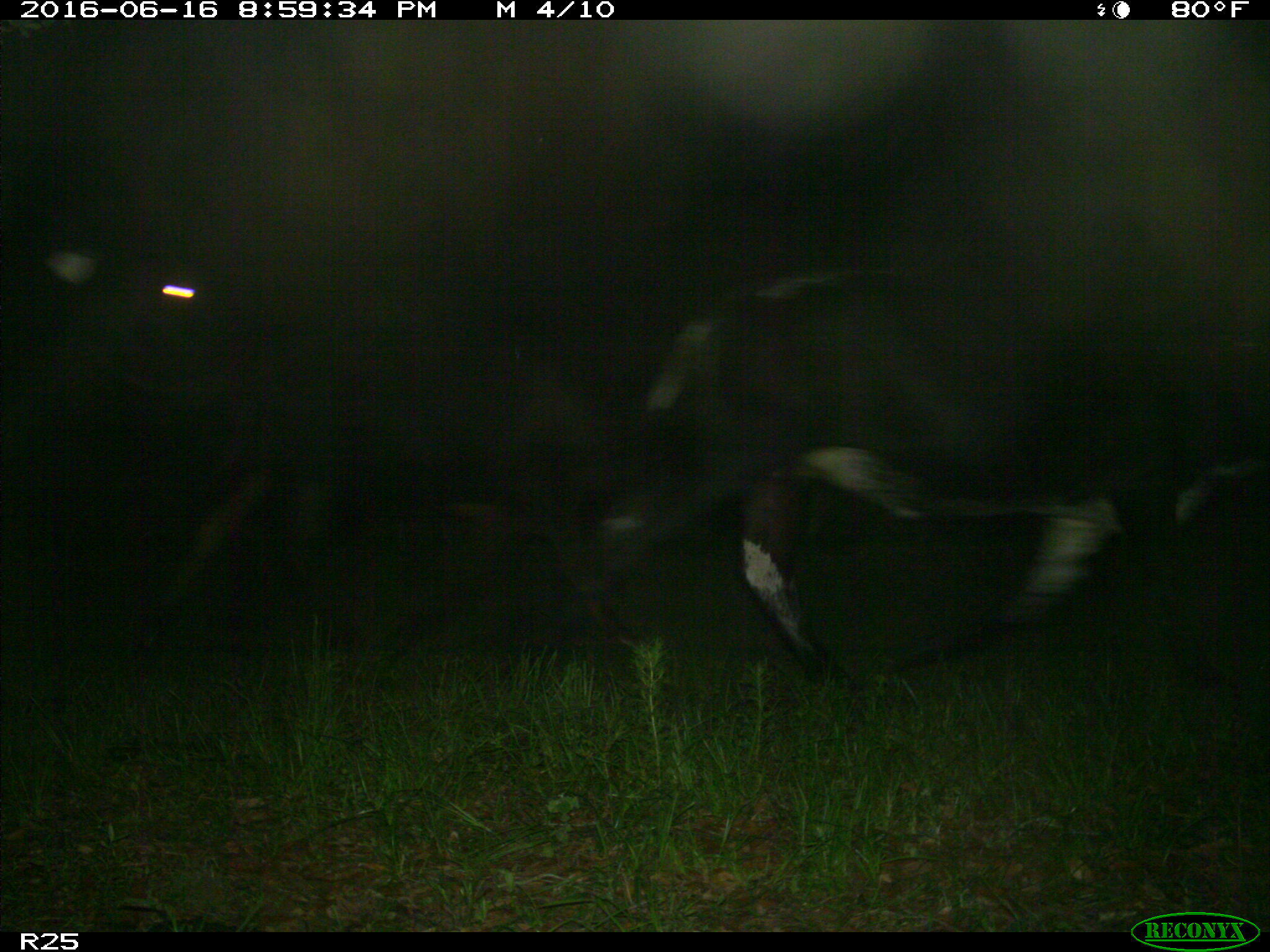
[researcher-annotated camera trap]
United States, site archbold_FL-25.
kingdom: Animalia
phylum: Chordata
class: Mammalia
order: Artiodactyla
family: Bovidae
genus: Bos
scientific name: Bos taurus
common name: domestic cow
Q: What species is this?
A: Bos taurus (domestic cow).